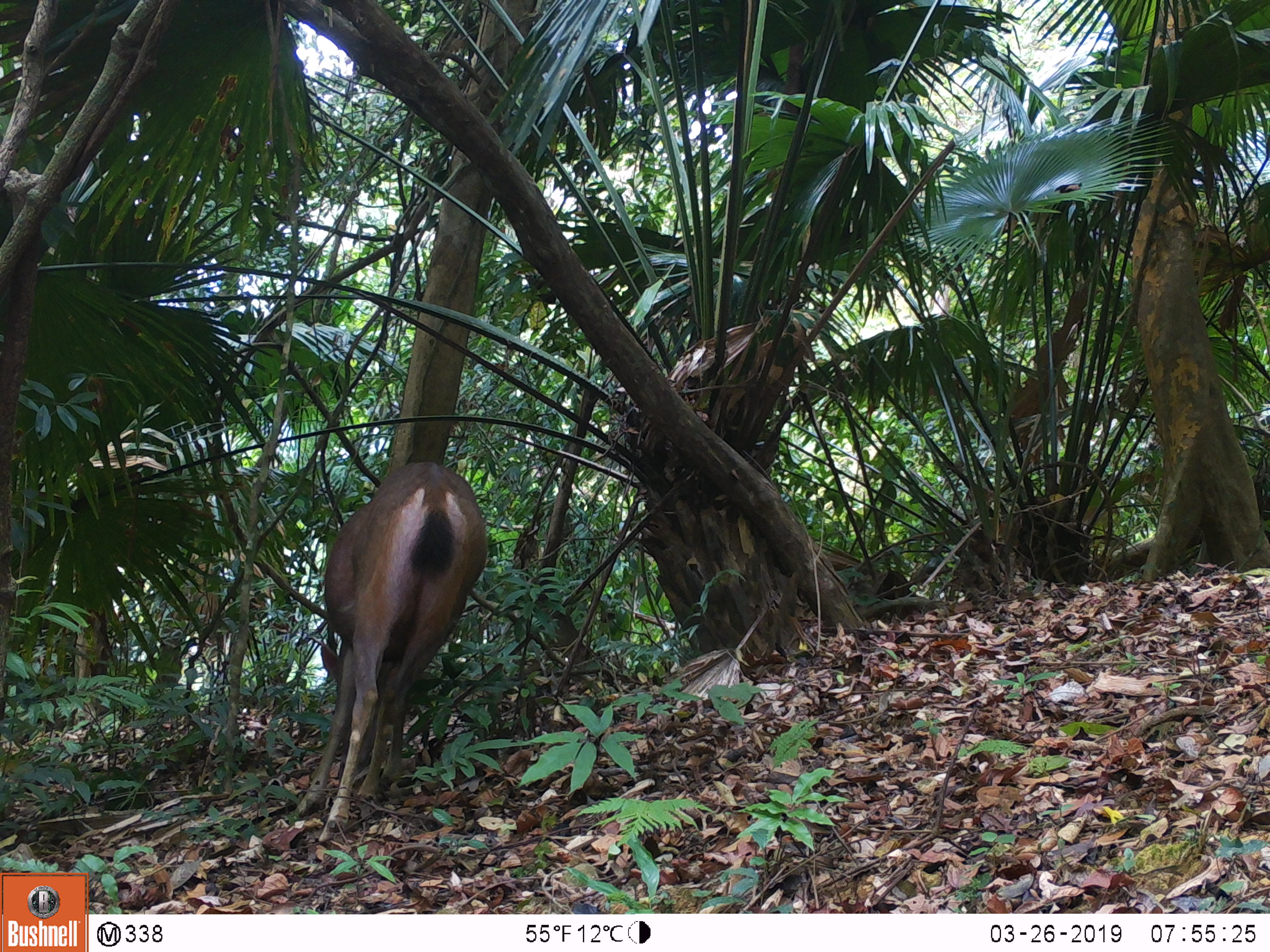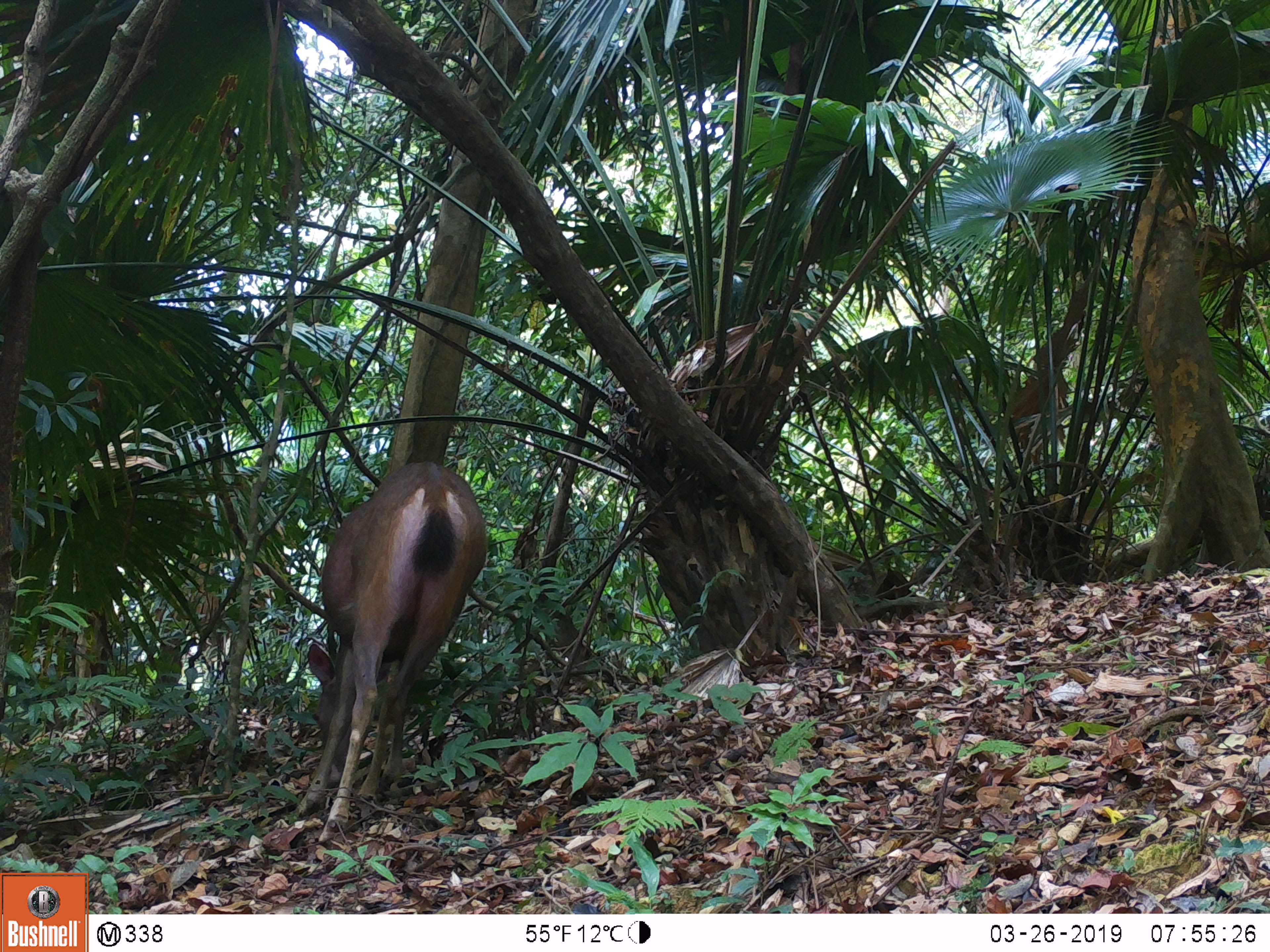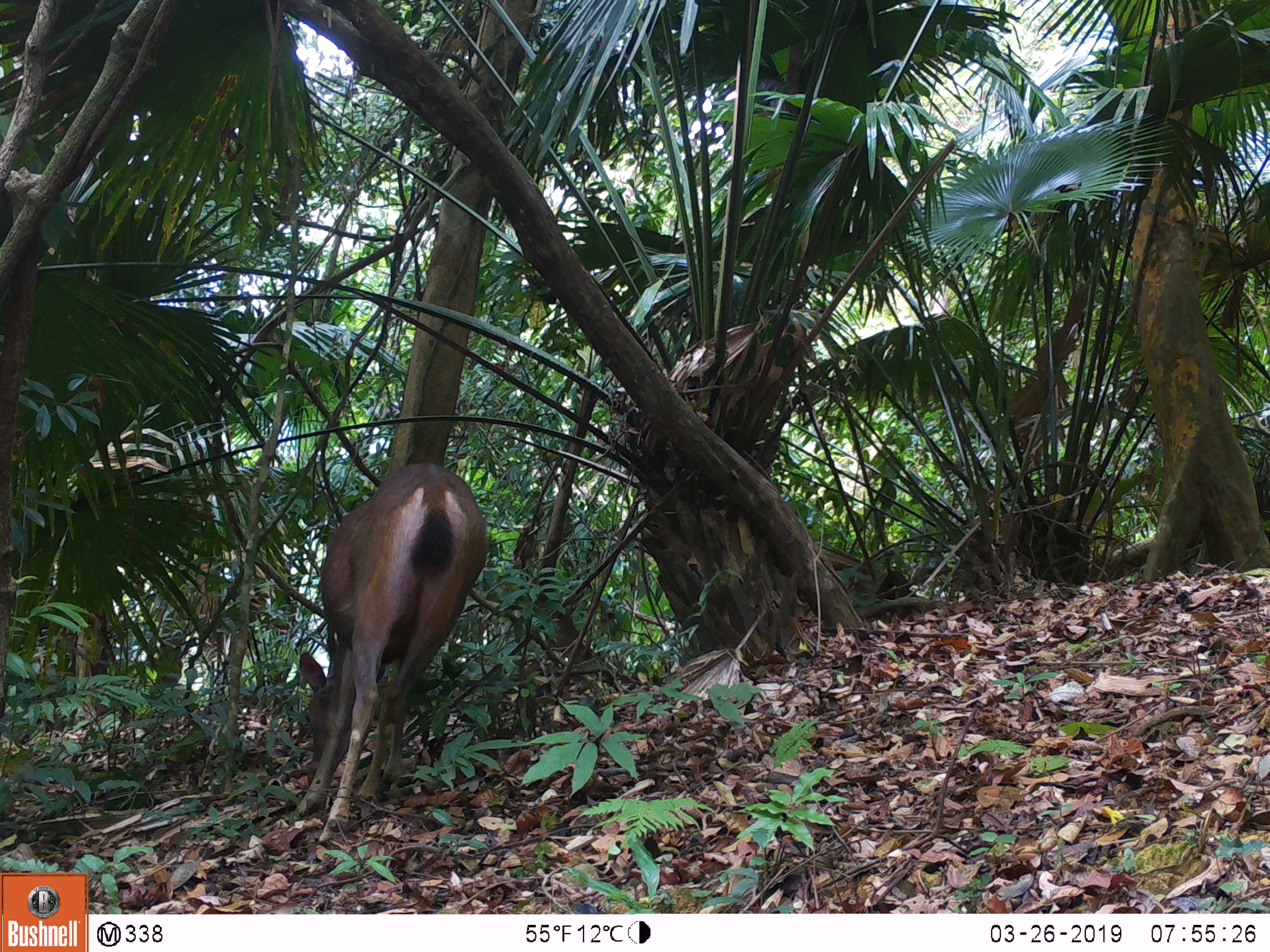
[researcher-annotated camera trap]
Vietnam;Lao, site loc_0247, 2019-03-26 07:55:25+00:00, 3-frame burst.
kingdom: Animalia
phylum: Chordata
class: Mammalia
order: Artiodactyla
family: Cervidae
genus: Rusa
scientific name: Rusa unicolor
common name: sambar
Sambar (Rusa unicolor). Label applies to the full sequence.